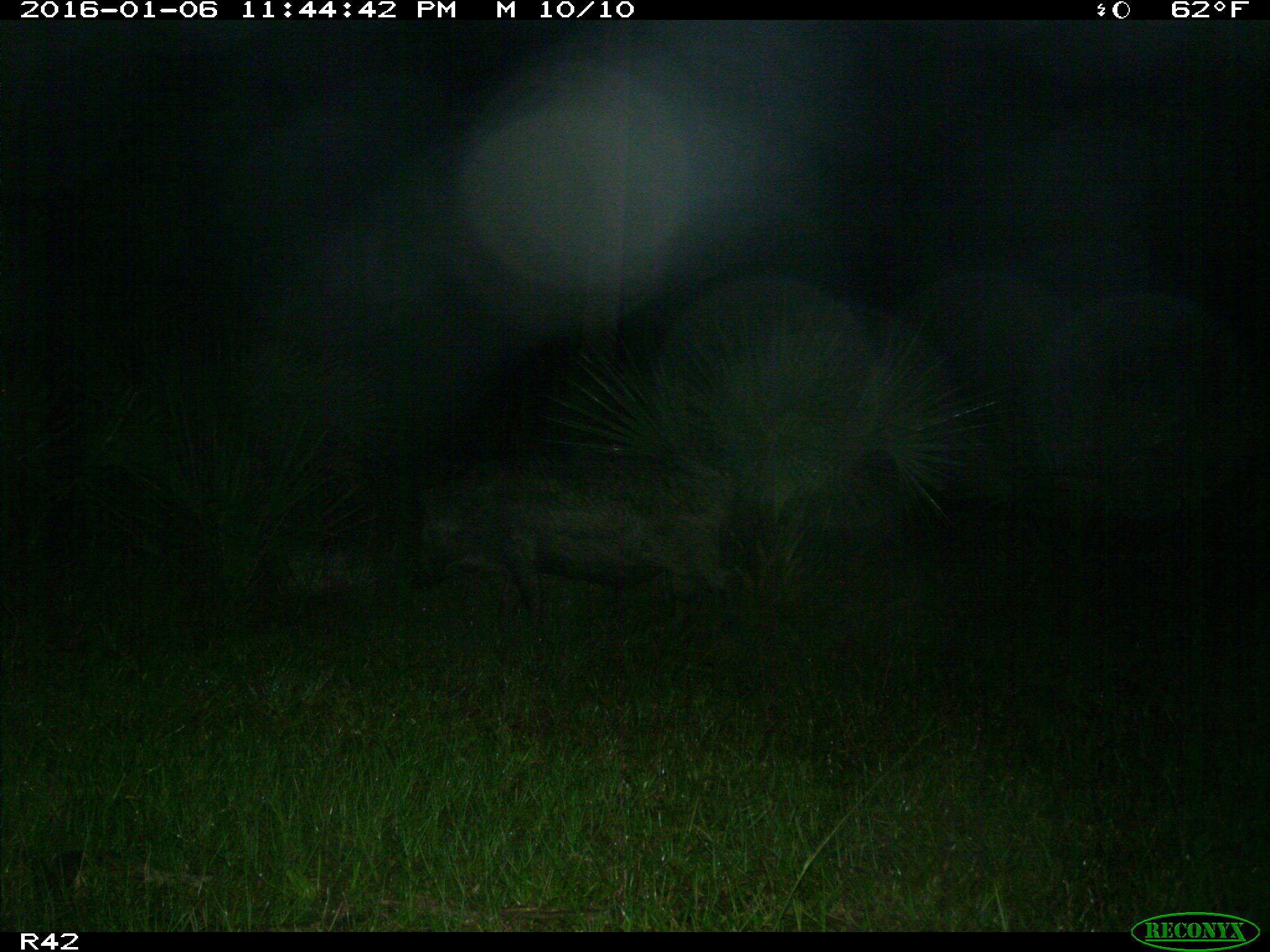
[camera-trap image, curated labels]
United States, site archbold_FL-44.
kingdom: Animalia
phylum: Chordata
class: Mammalia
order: Artiodactyla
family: Suidae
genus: Sus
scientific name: Sus scrofa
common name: wild boar